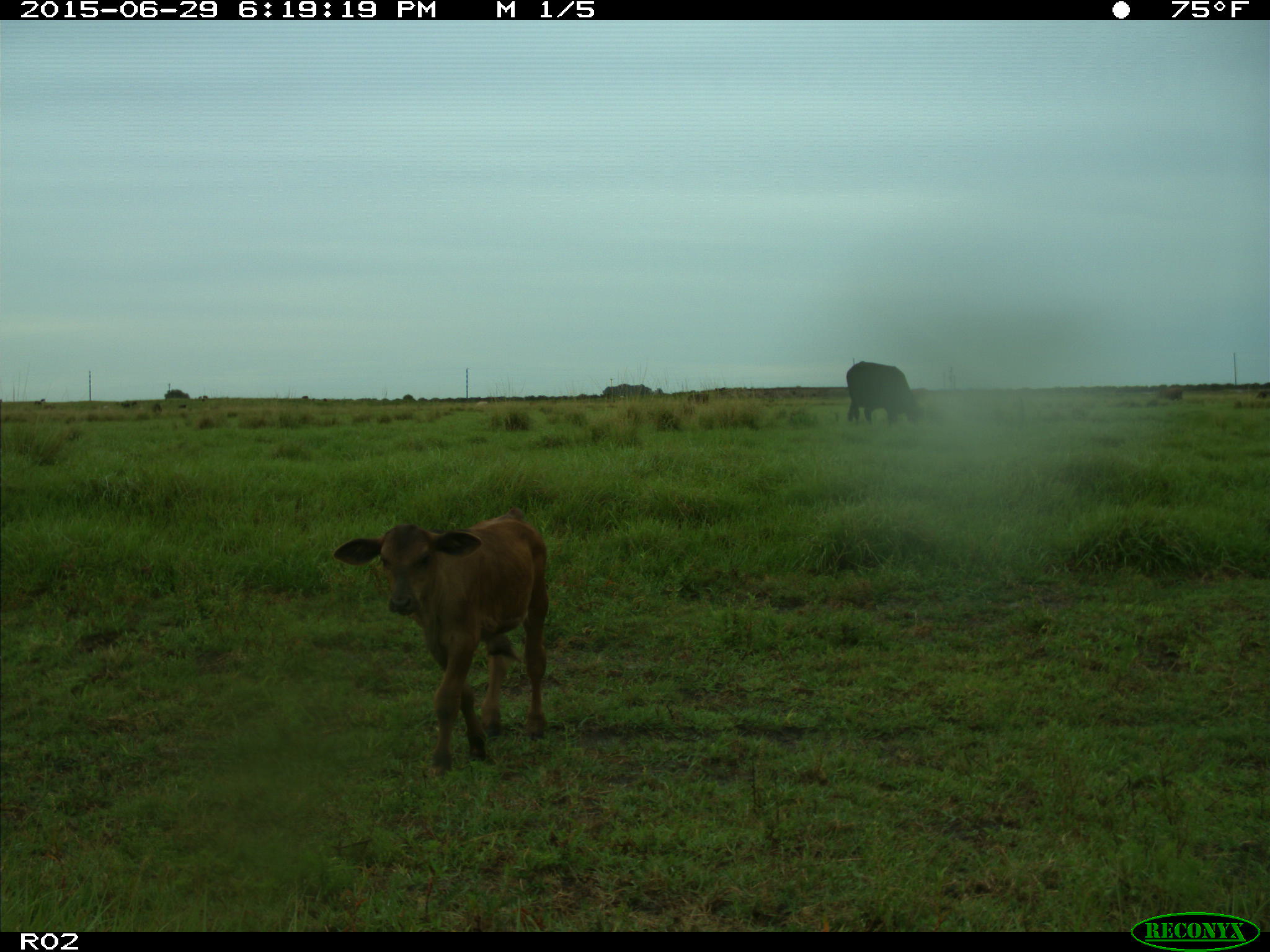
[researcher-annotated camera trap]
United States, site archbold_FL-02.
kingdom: Animalia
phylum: Chordata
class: Mammalia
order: Artiodactyla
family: Bovidae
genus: Bos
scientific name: Bos taurus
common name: domestic cow